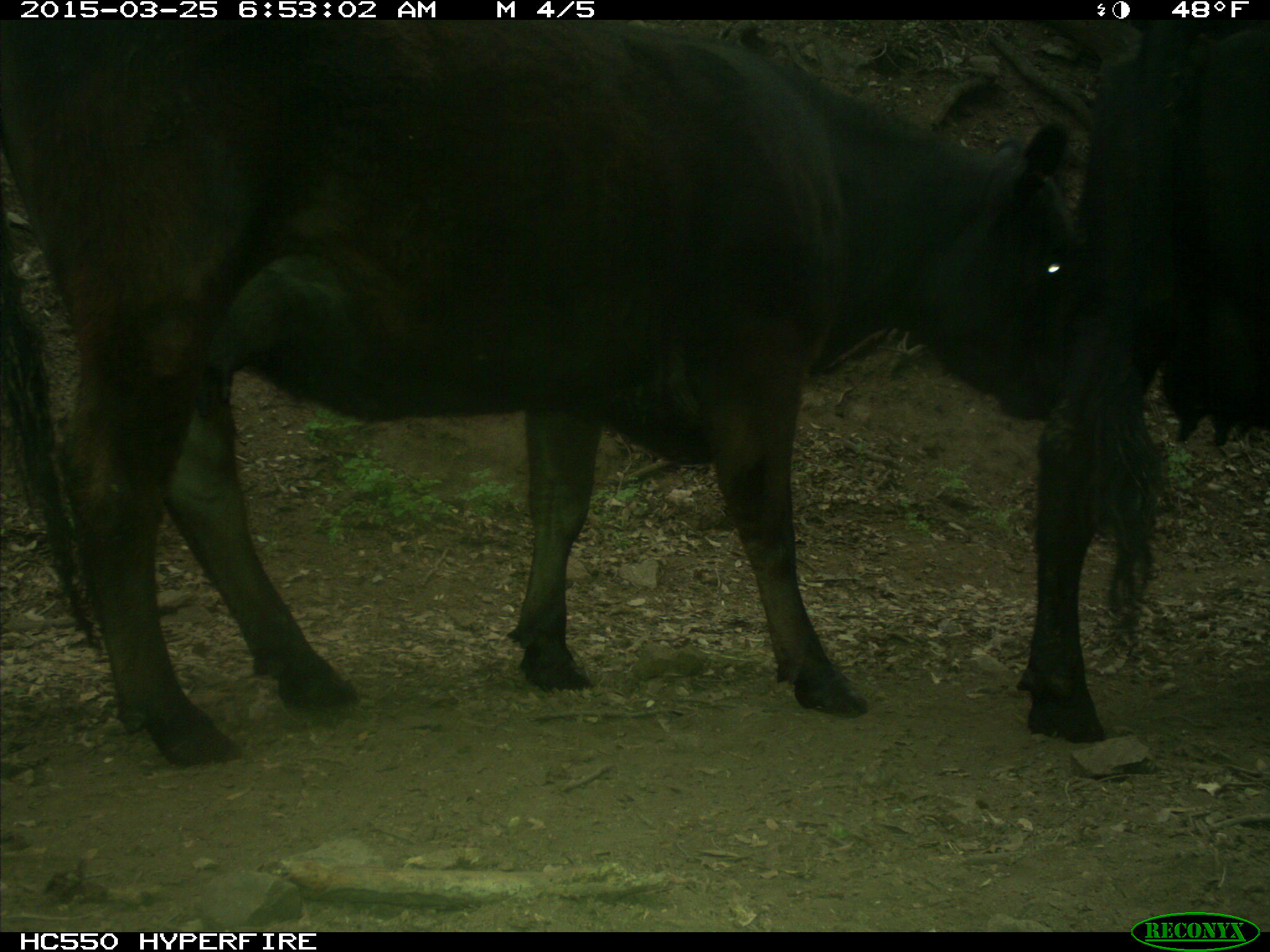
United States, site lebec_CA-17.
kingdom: Animalia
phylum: Chordata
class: Mammalia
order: Artiodactyla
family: Bovidae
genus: Bos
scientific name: Bos taurus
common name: domestic cow